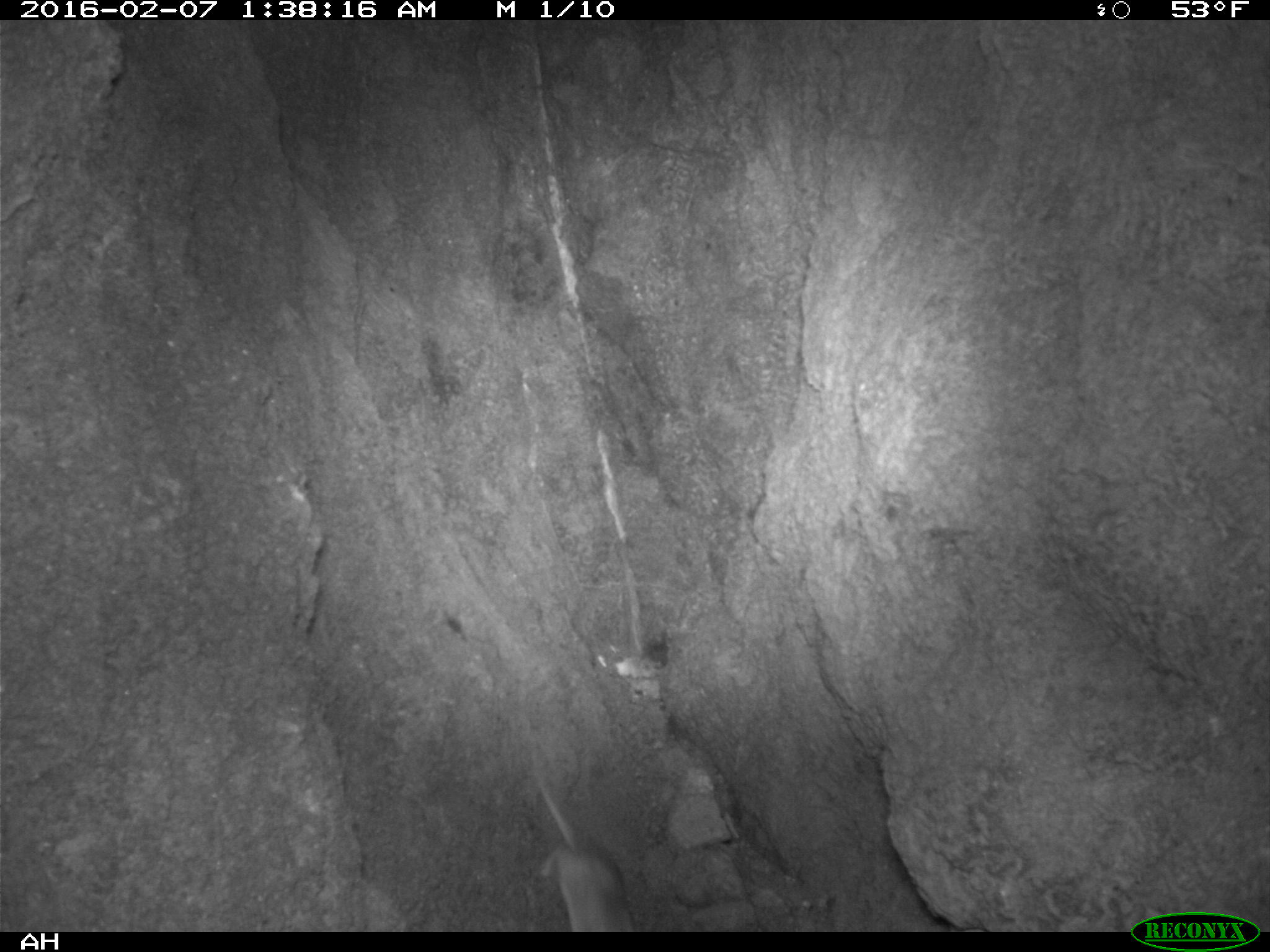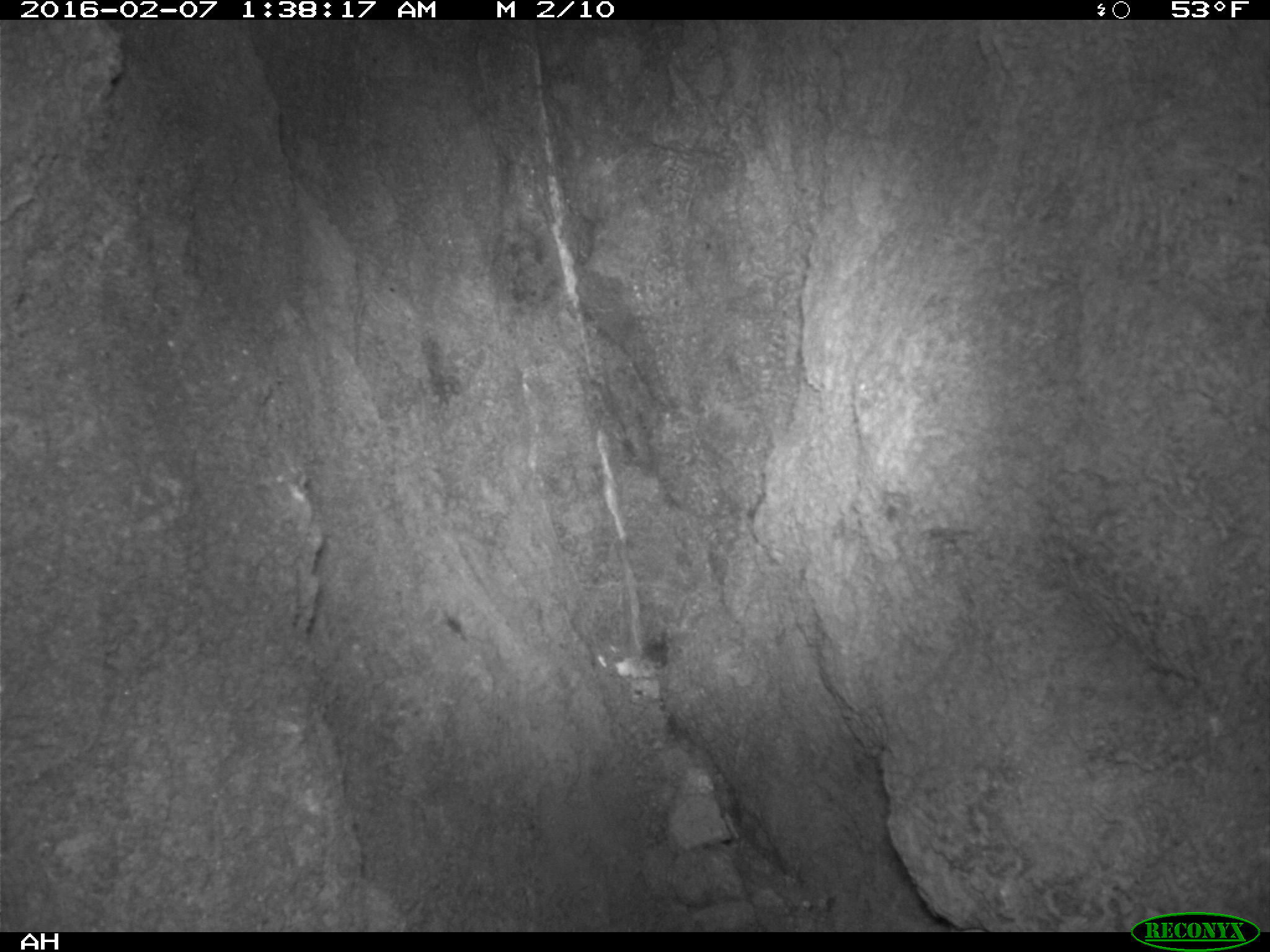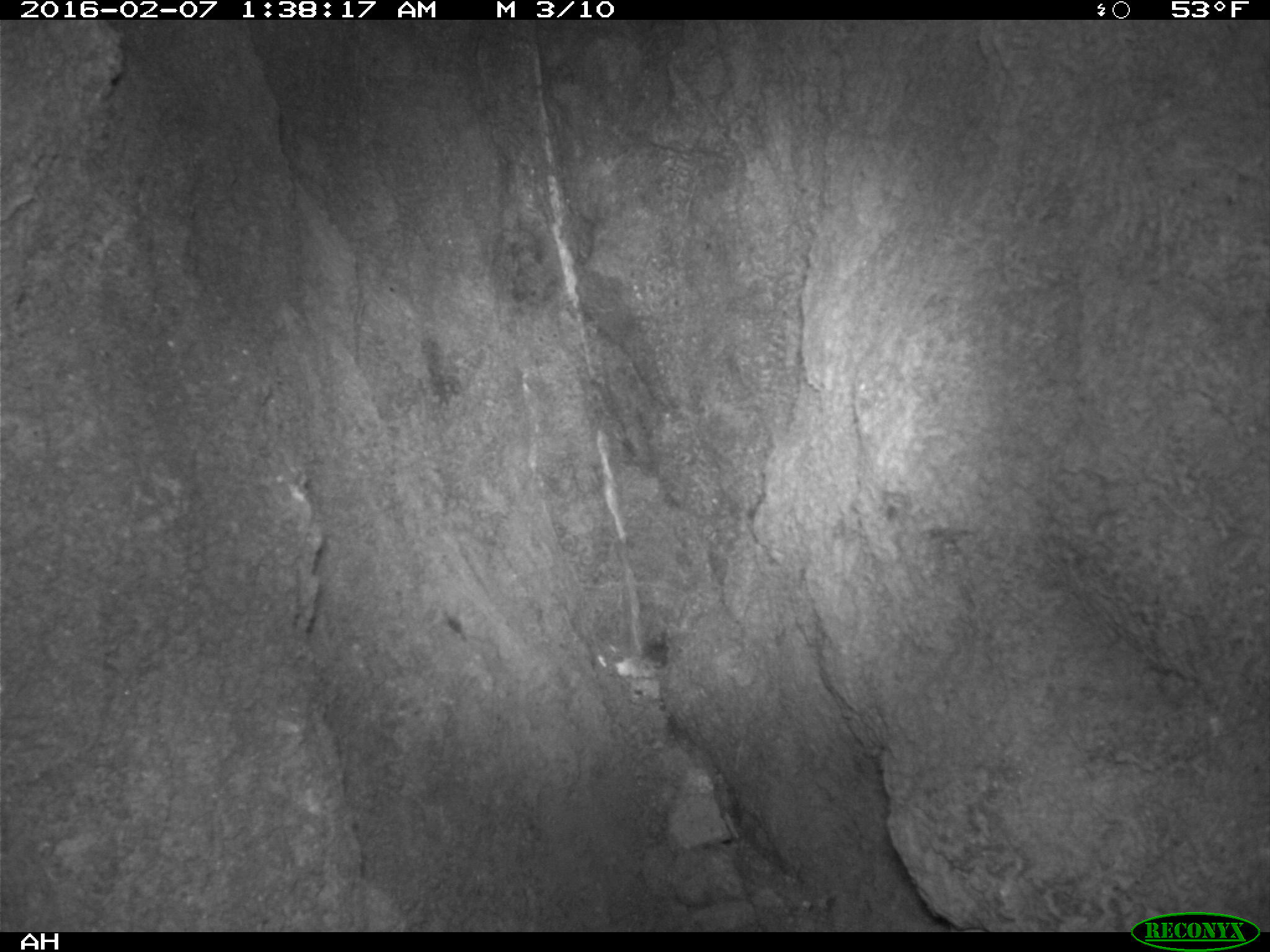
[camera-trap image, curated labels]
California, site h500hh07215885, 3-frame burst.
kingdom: Animalia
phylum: Chordata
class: Mammalia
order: Rodentia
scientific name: Rodentia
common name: rodent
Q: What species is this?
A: Rodent (Rodentia).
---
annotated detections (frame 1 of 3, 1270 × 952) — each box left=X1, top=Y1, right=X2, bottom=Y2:
rodent: left=526, top=760, right=633, bottom=932